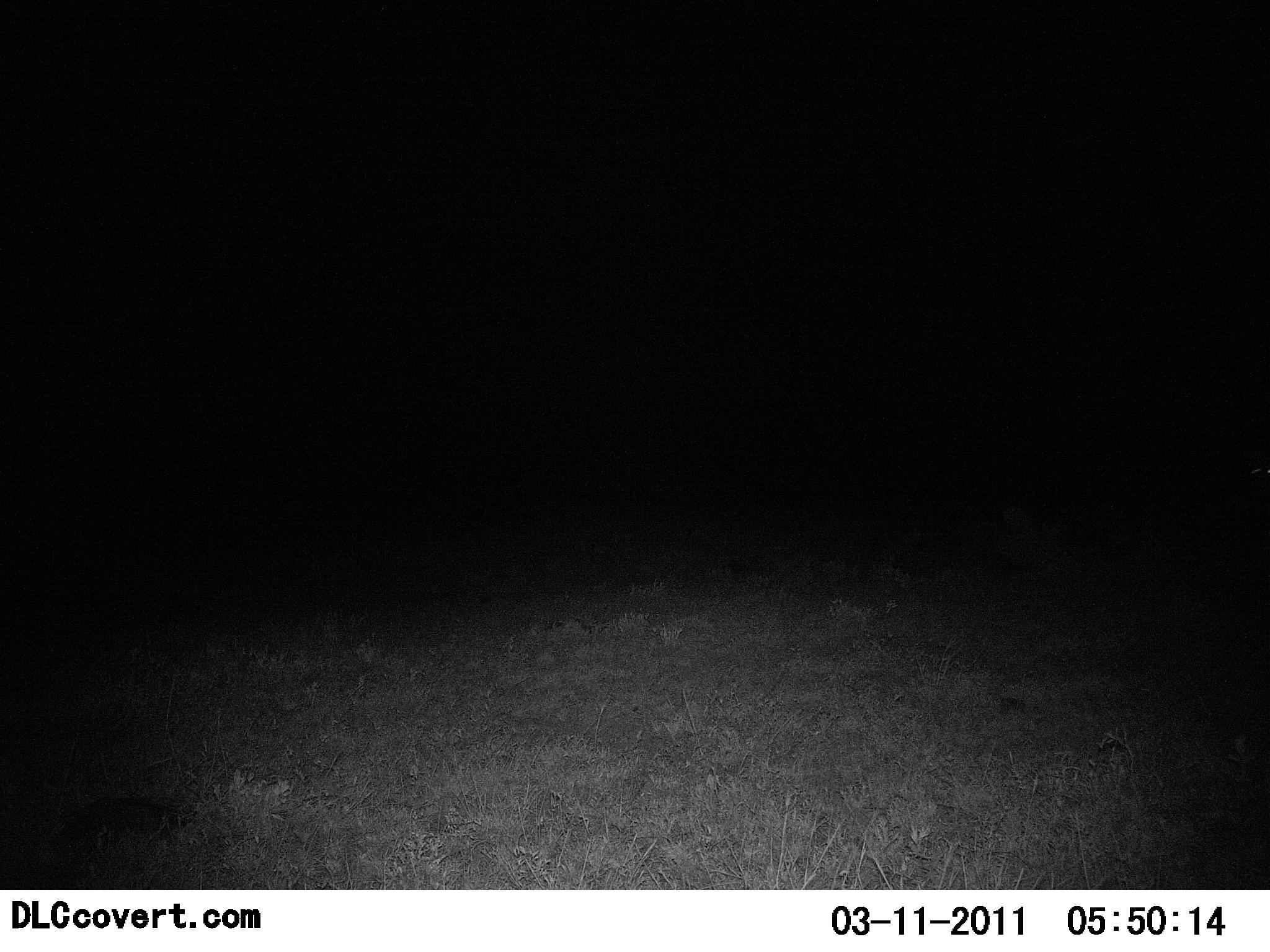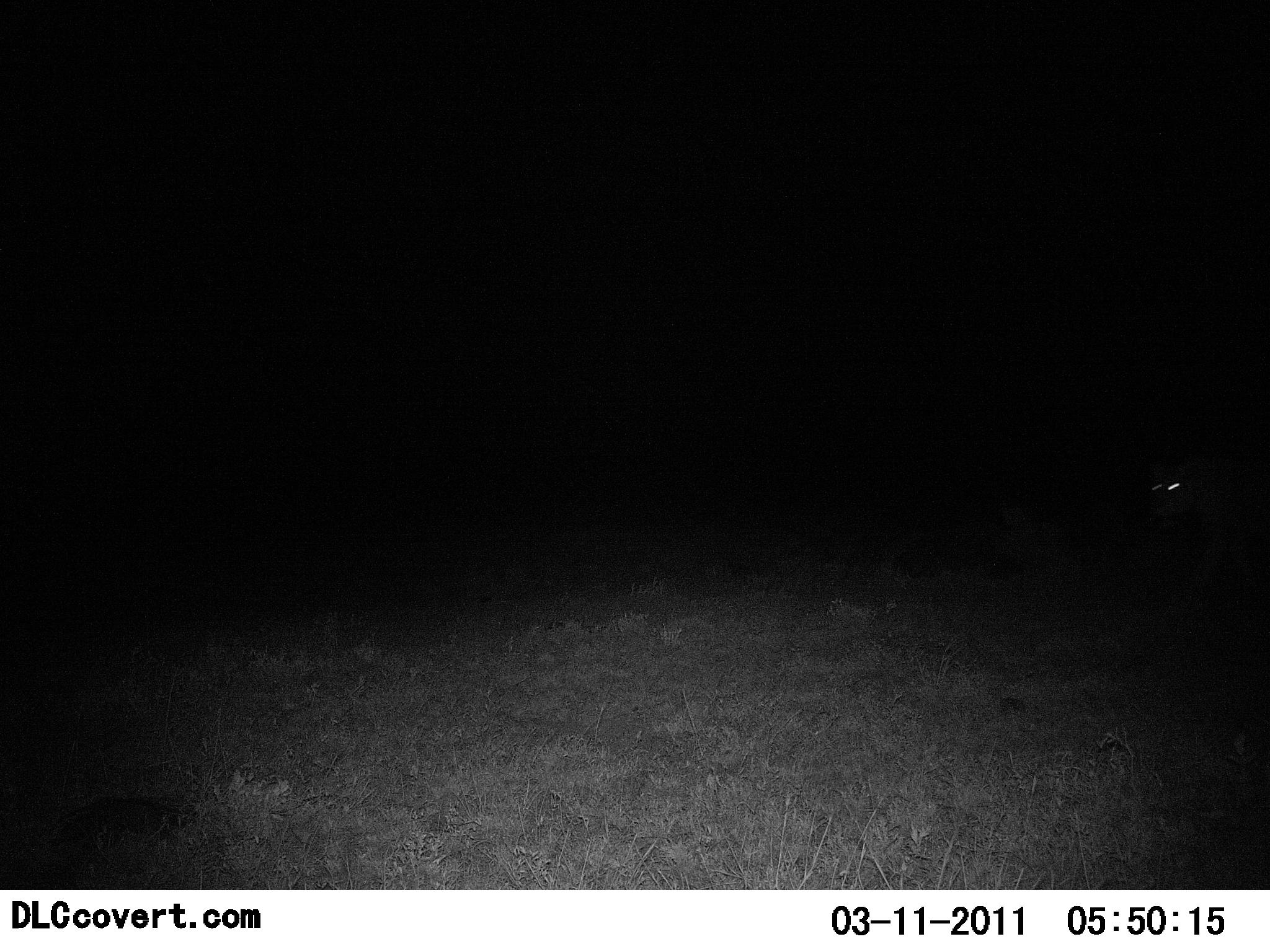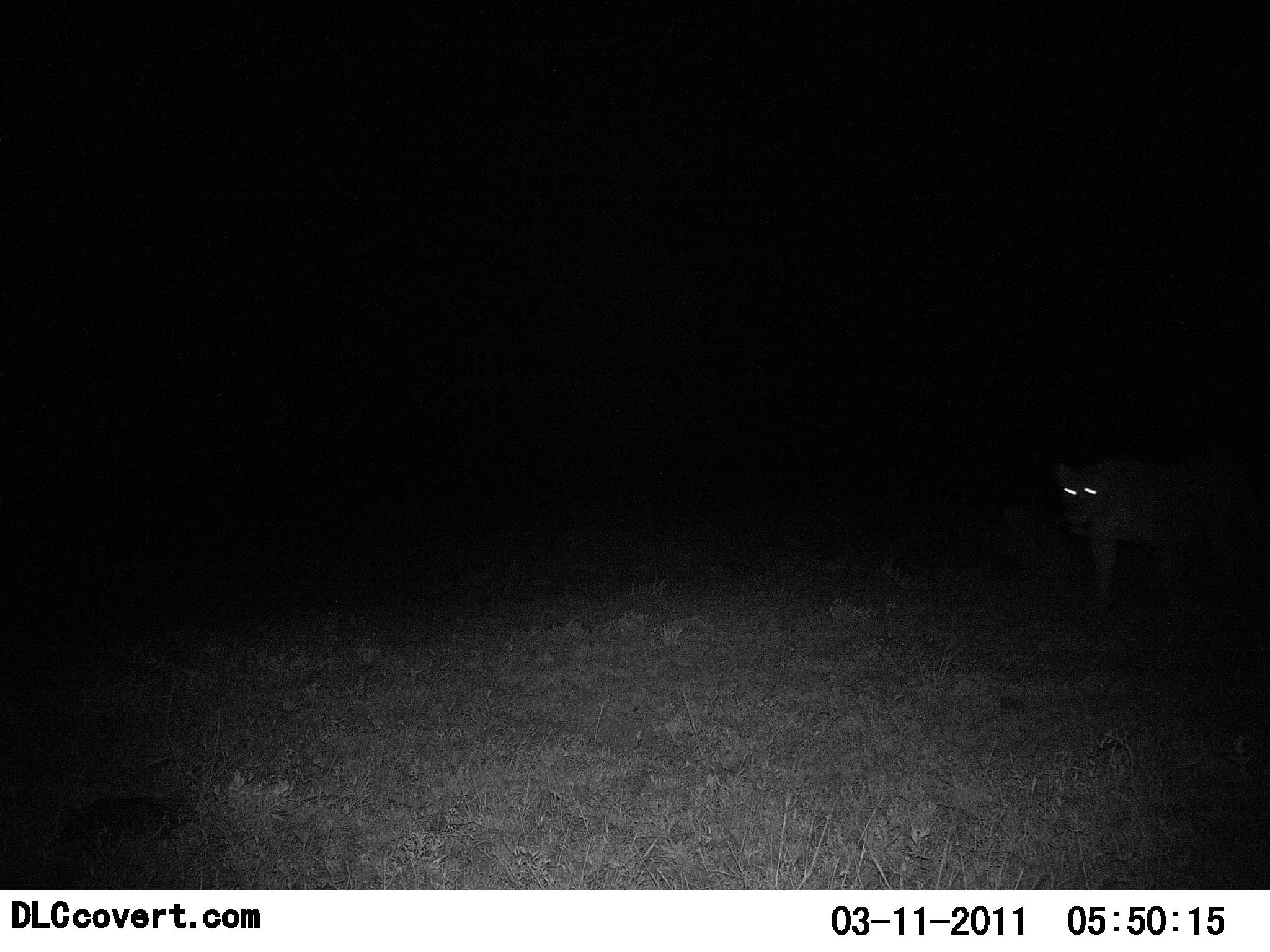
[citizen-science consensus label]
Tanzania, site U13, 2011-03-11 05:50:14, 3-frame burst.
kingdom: Animalia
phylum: Chordata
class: Mammalia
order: Carnivora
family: Felidae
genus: Panthera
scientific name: Panthera leo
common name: lion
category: lionfemale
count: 1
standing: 0%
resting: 0%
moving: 100%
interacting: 0%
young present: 0%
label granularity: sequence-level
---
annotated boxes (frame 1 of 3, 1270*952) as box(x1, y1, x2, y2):
animal: box(1234, 463, 1270, 527)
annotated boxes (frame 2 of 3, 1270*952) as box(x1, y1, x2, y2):
animal: box(1147, 454, 1270, 615)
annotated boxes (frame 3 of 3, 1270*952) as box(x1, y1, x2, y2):
animal: box(1050, 459, 1244, 616)